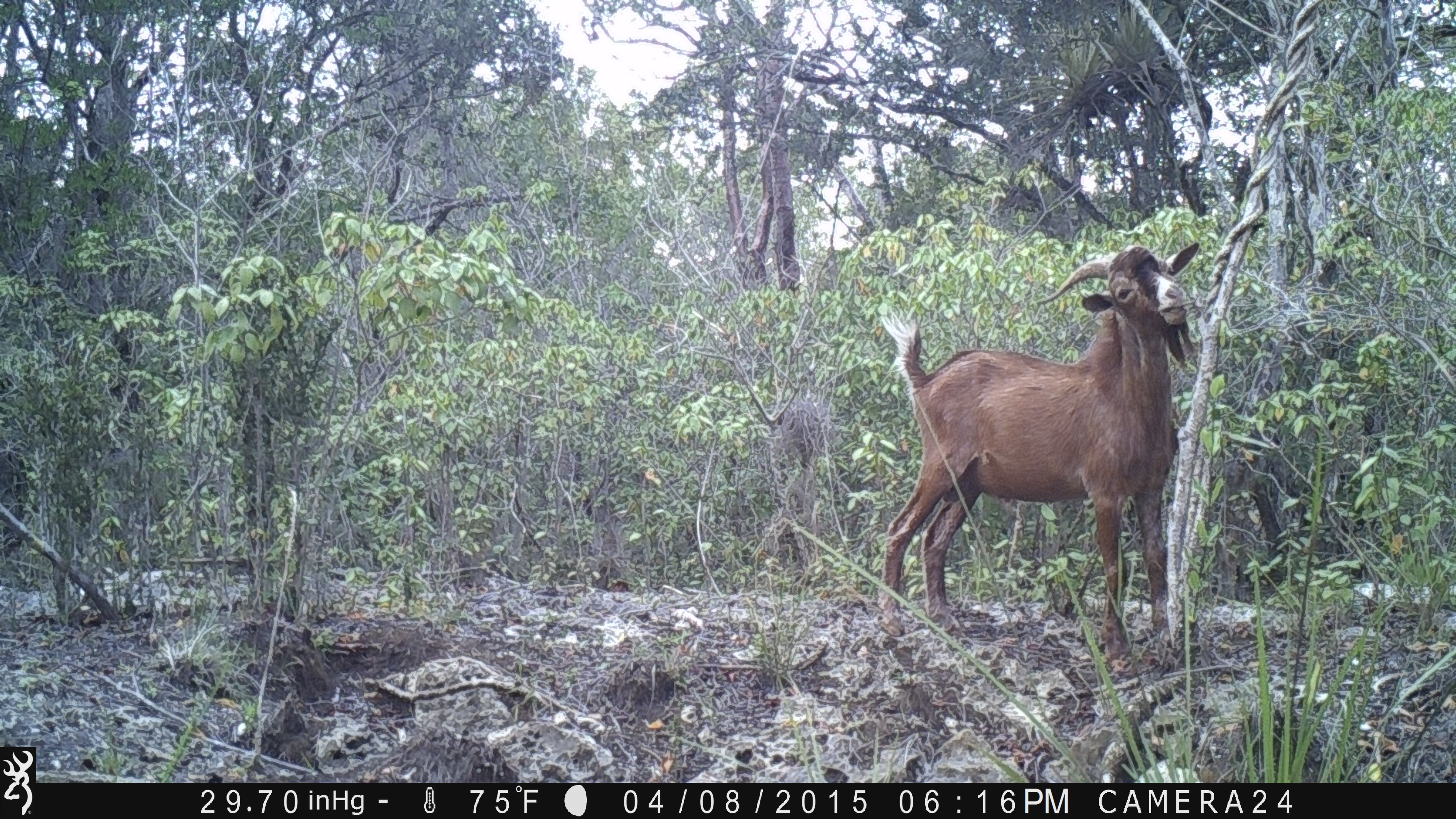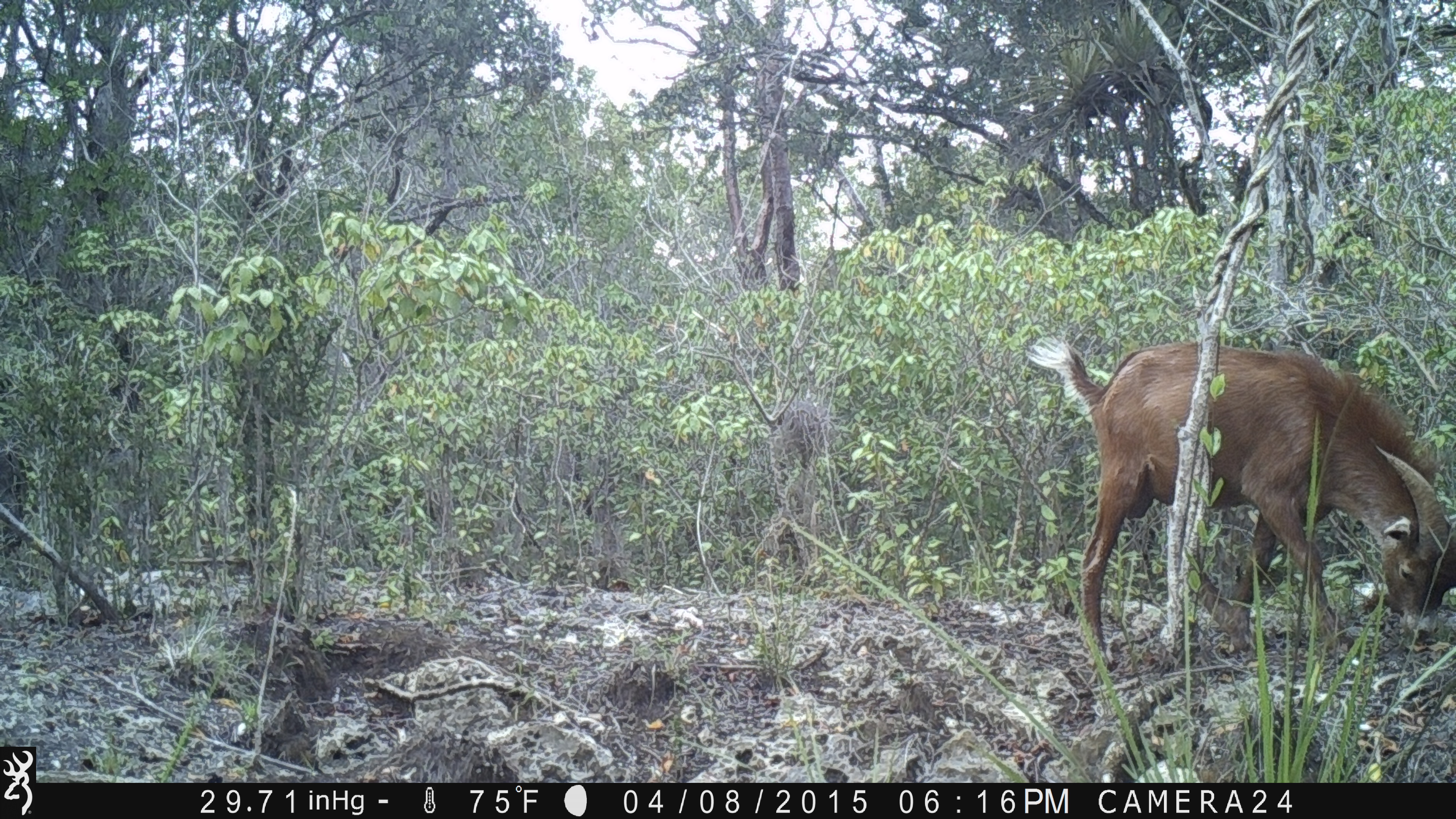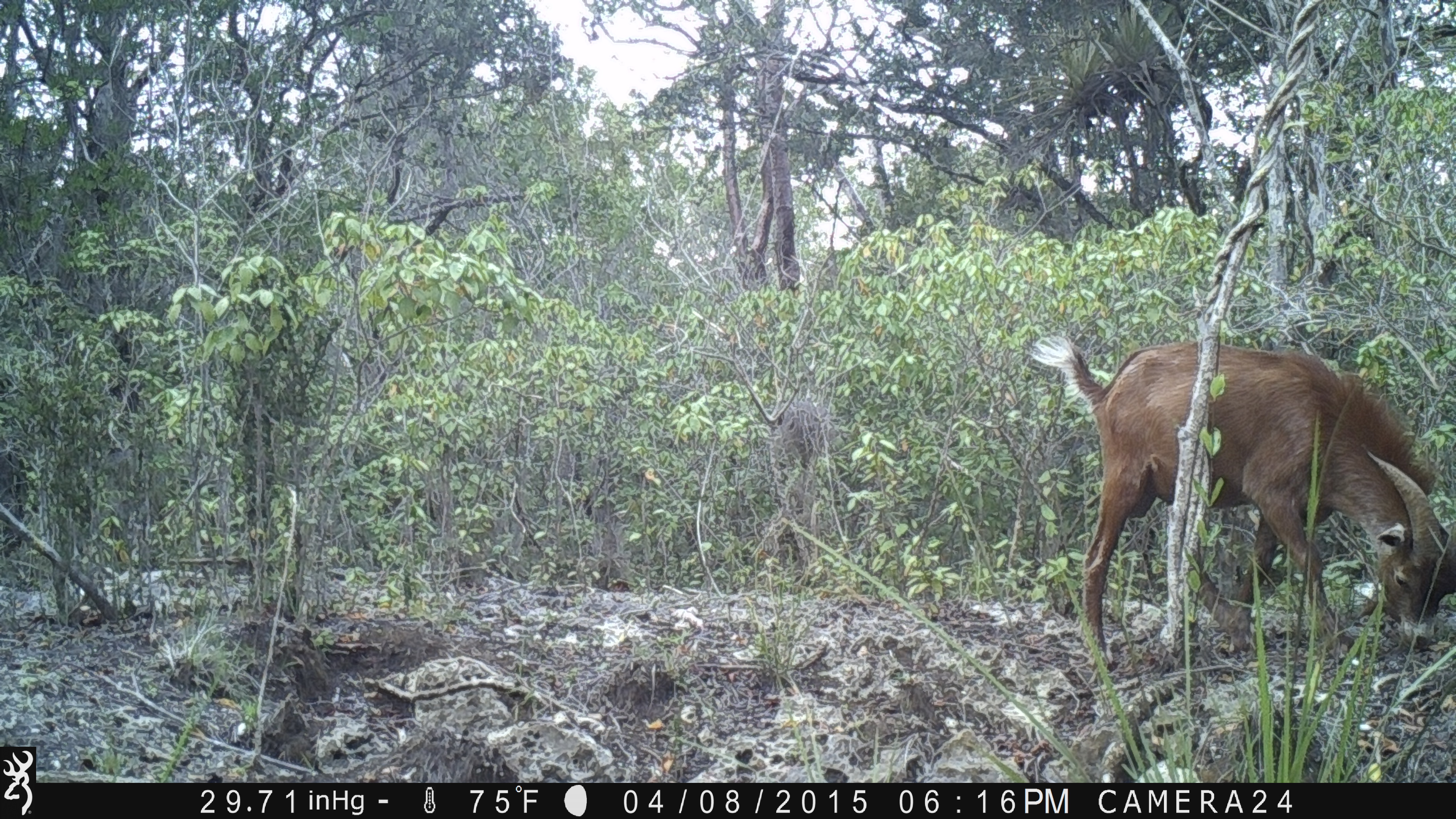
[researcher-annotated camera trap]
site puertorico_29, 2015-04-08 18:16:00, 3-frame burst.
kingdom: Animalia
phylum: Chordata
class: Mammalia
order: Artiodactyla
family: Bovidae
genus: Capra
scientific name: Capra hircus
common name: goat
Goat (Capra hircus).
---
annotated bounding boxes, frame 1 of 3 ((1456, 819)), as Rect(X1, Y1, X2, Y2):
goat: Rect(869, 244, 1204, 658)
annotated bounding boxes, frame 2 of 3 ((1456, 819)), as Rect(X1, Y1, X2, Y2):
goat: Rect(1023, 332, 1455, 669)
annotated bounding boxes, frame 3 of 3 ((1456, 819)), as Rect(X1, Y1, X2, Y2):
goat: Rect(1024, 331, 1455, 666)